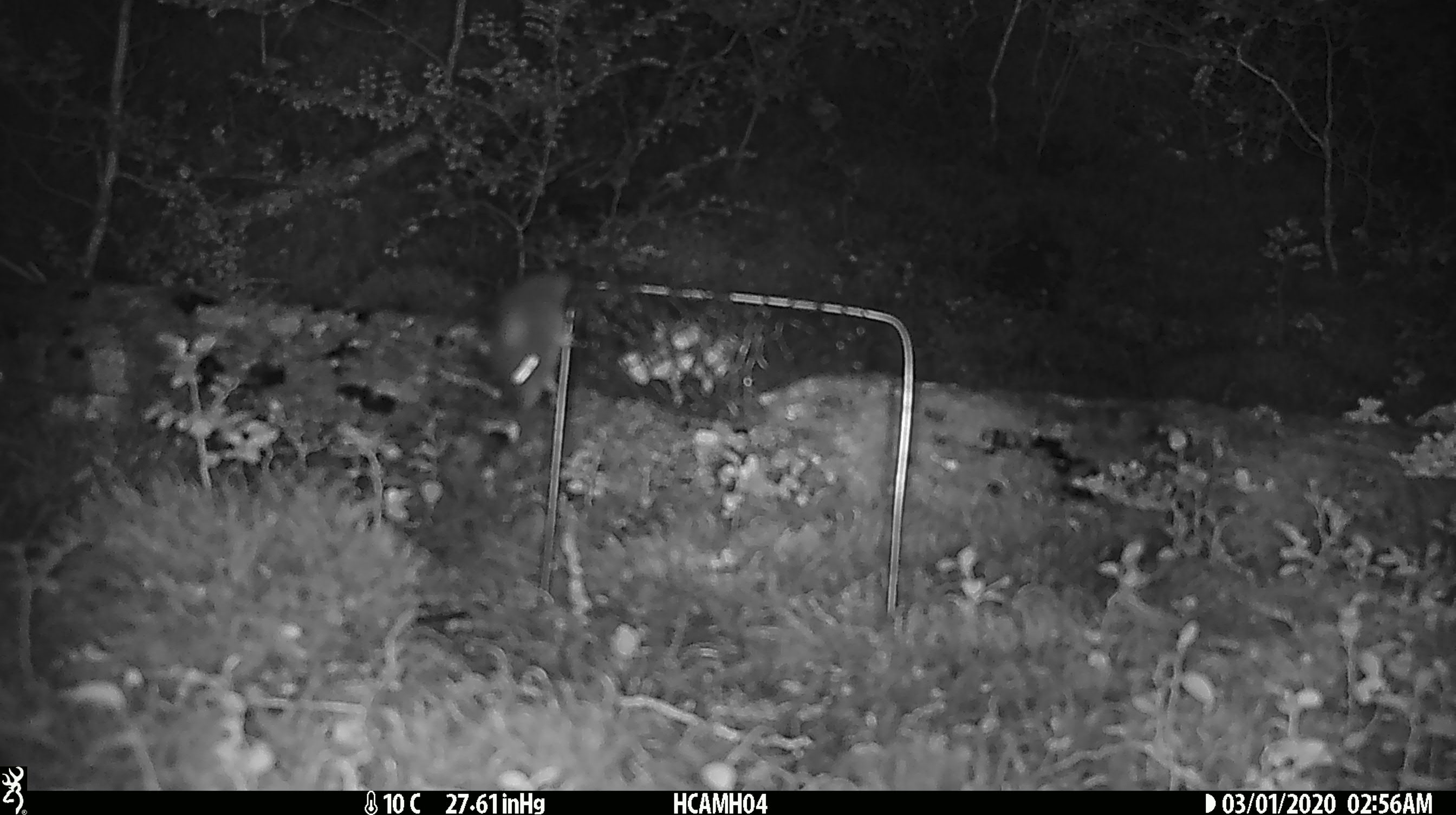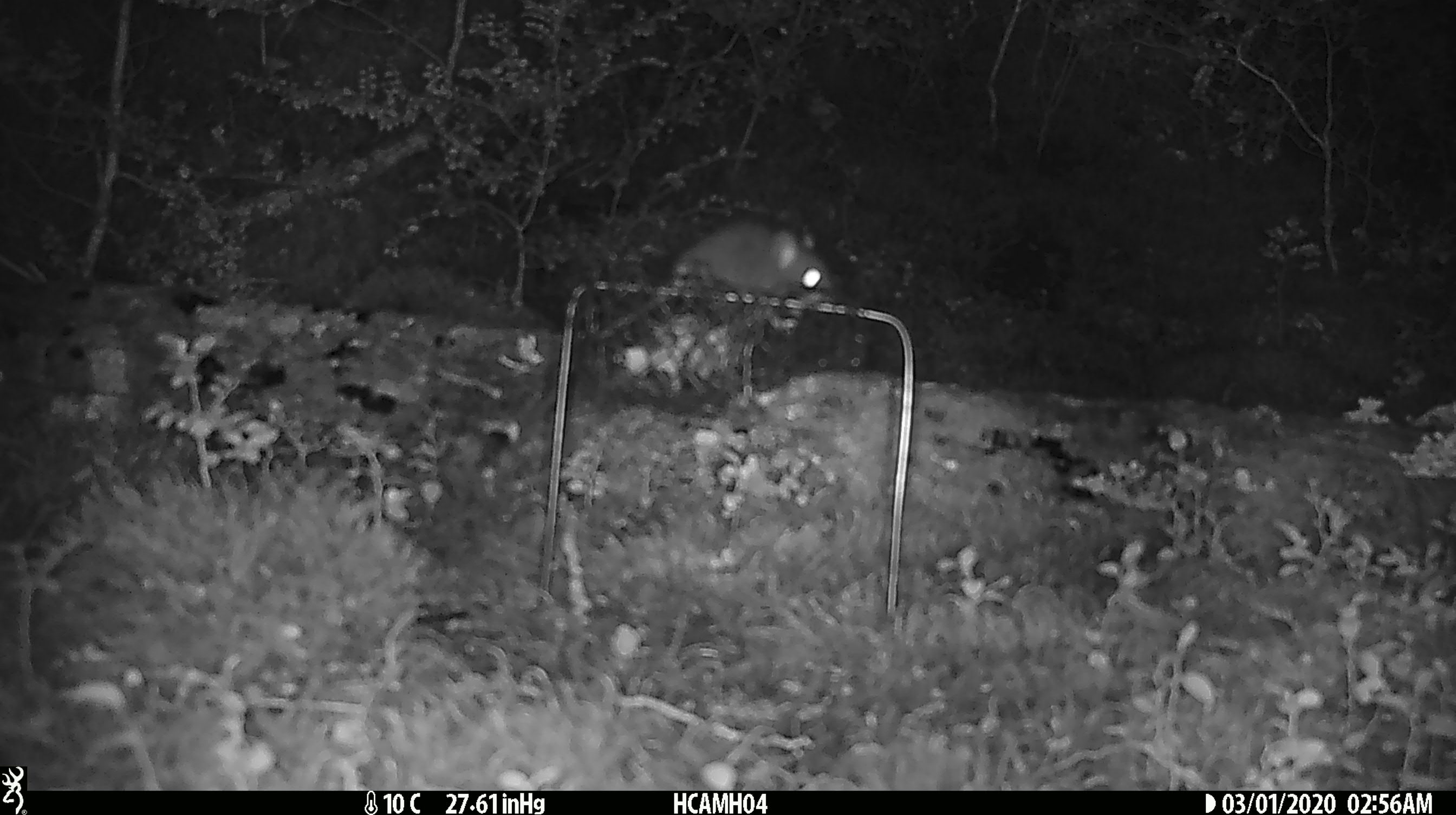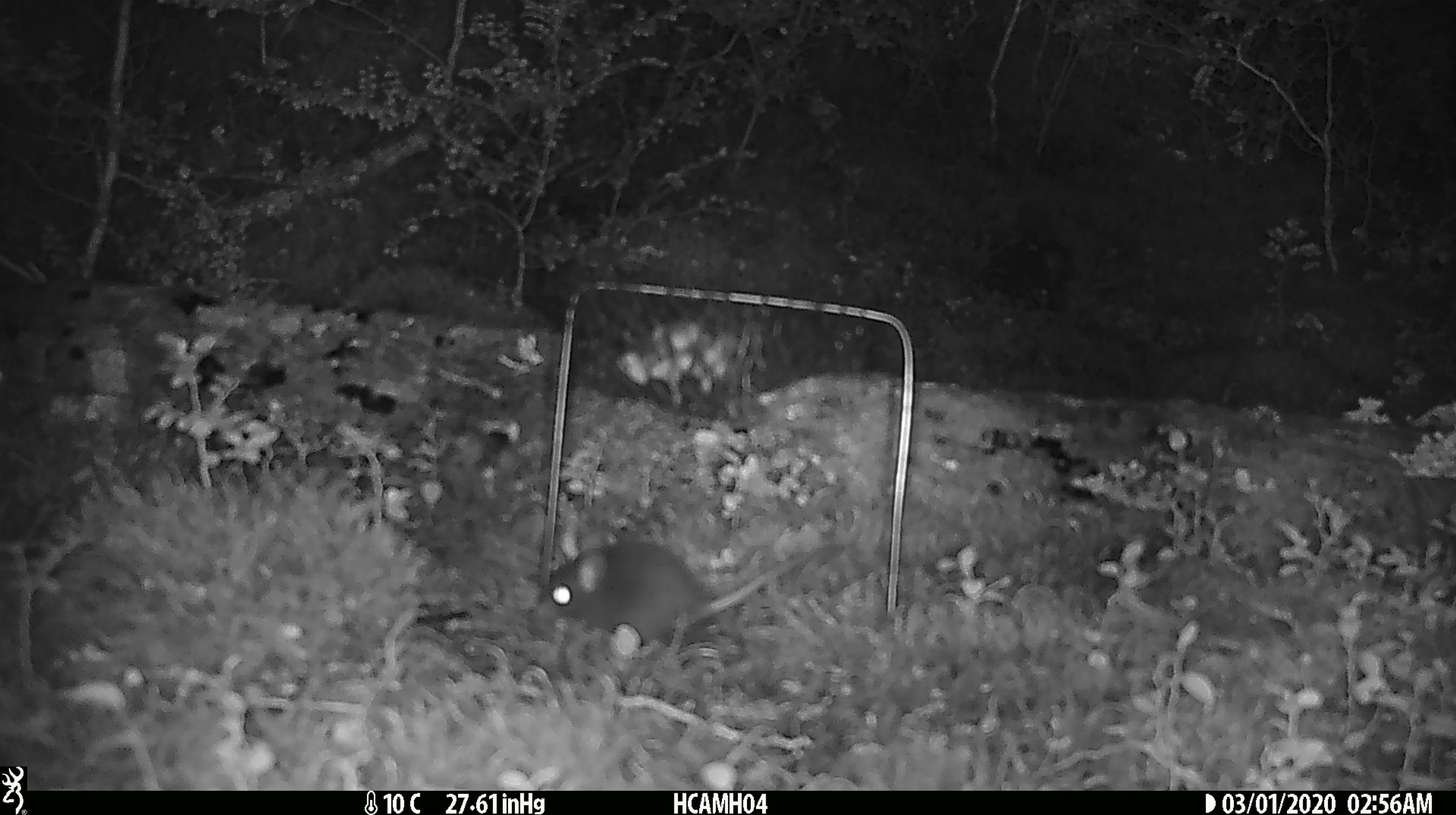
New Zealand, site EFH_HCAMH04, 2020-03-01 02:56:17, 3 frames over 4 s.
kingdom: Animalia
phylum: Chordata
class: Mammalia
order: Rodentia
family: Muridae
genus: Mus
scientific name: Mus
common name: mouse